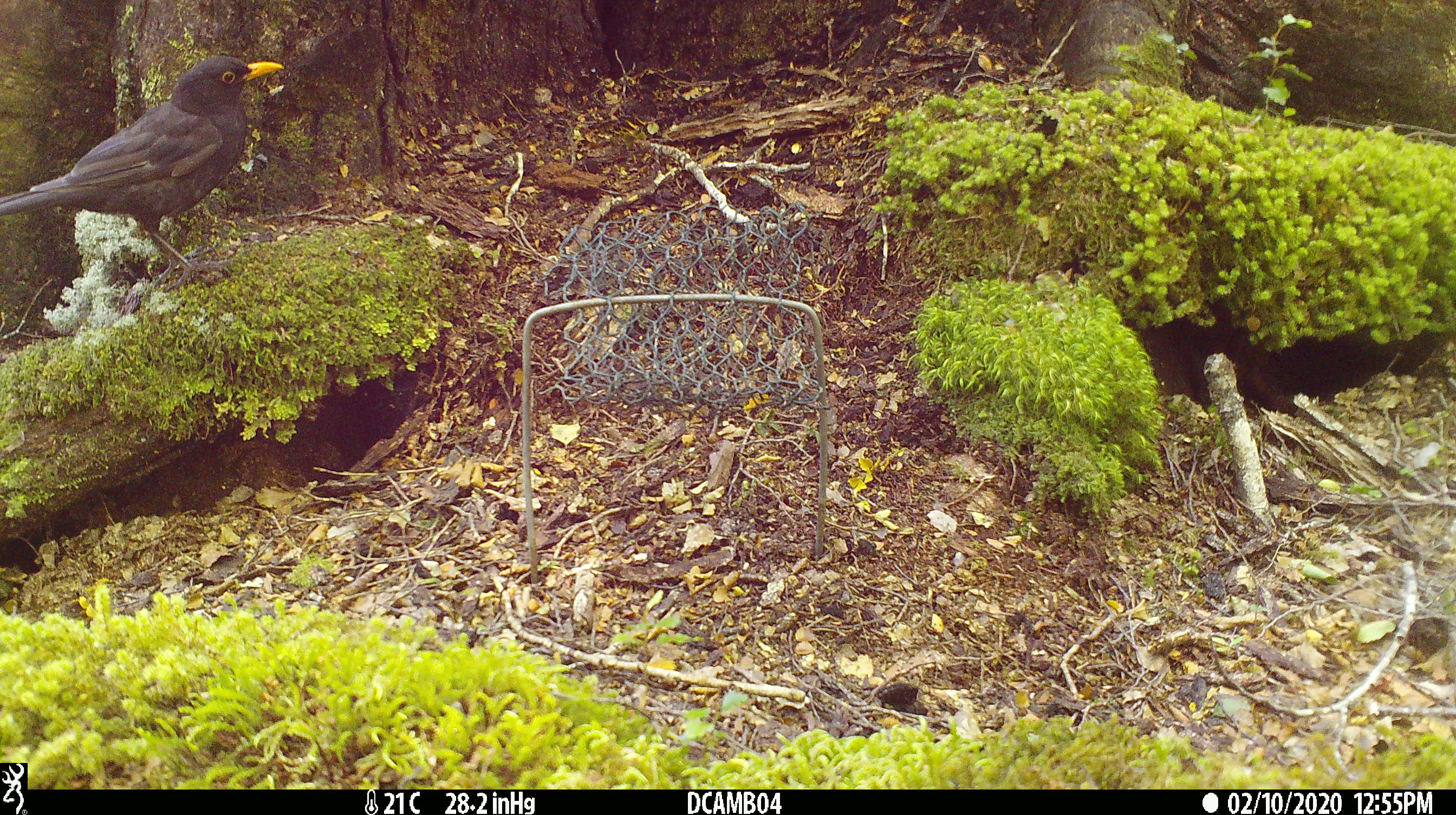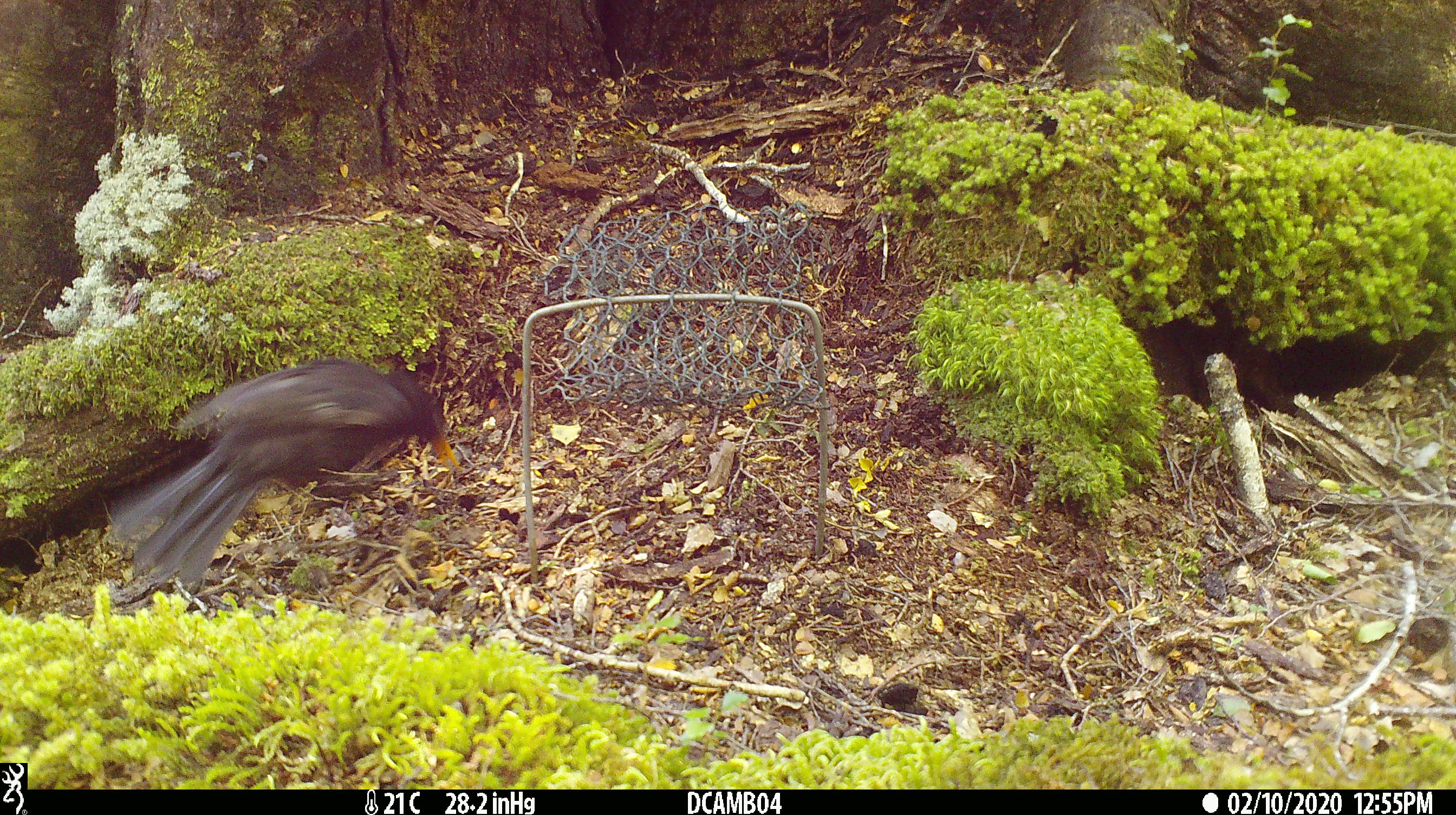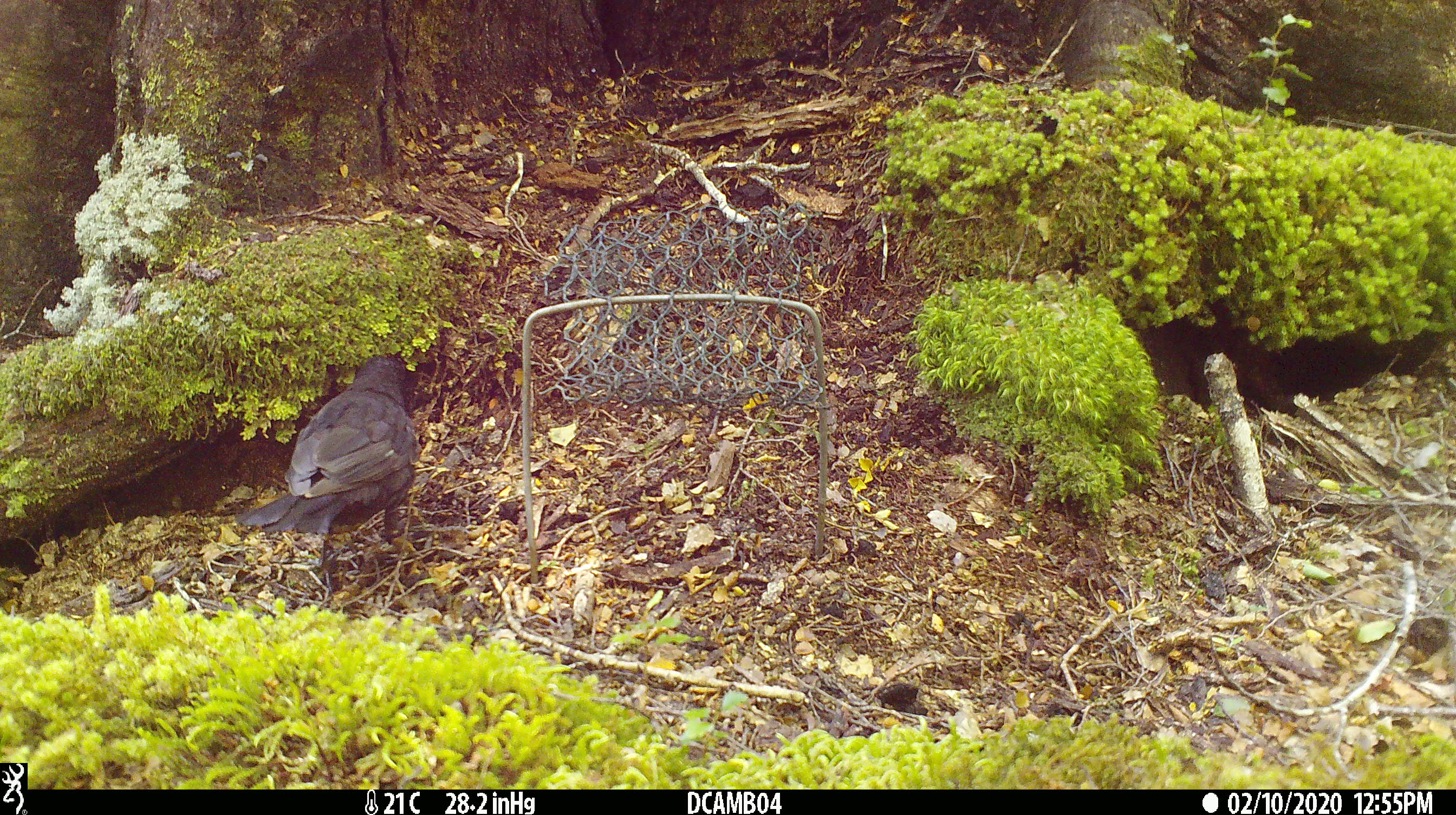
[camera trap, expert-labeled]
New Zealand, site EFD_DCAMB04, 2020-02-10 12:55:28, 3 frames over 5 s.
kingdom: Animalia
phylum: Chordata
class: Aves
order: Passeriformes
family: Turdidae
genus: Turdus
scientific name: Turdus merula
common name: eurasian blackbird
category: blackbird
Blackbird (eurasian blackbird) (Turdus merula).